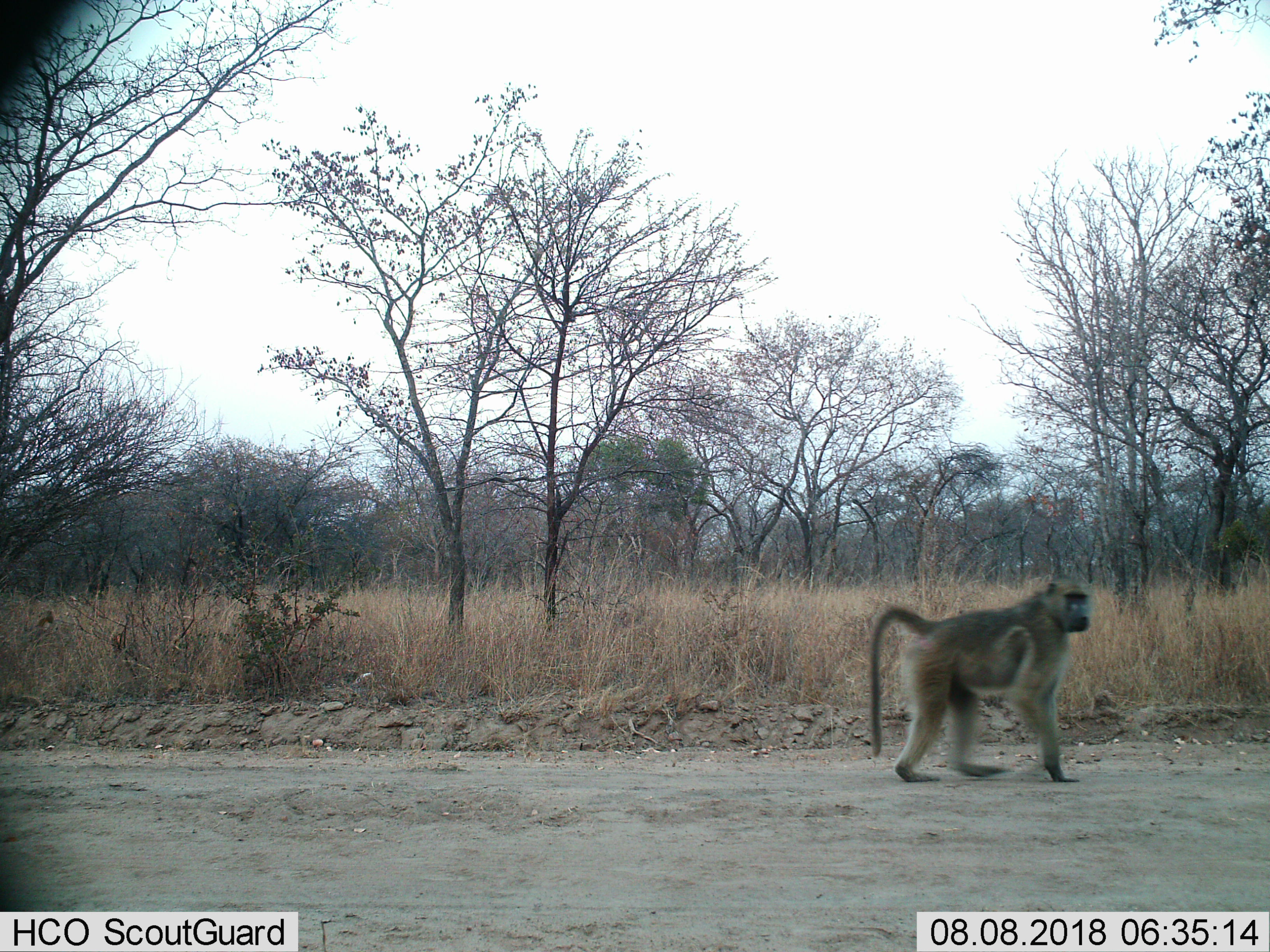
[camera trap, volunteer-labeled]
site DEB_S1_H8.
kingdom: Animalia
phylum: Chordata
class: Mammalia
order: Primates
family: Cercopithecidae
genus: Papio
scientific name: Papio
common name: baboon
Baboon (Papio), count 1. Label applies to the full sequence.